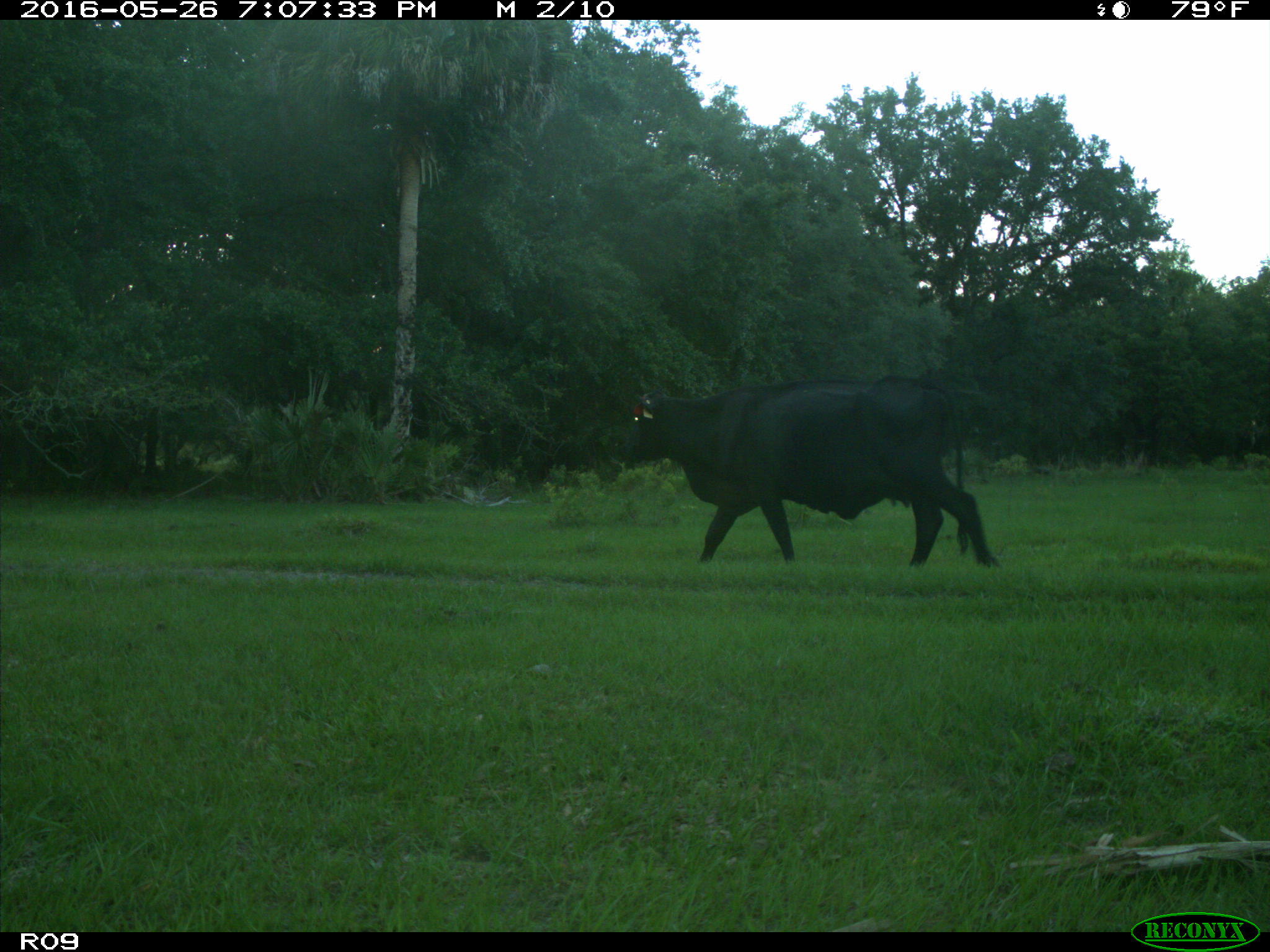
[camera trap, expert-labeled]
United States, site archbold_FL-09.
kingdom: Animalia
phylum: Chordata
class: Mammalia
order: Artiodactyla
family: Bovidae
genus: Bos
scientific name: Bos taurus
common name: domestic cow